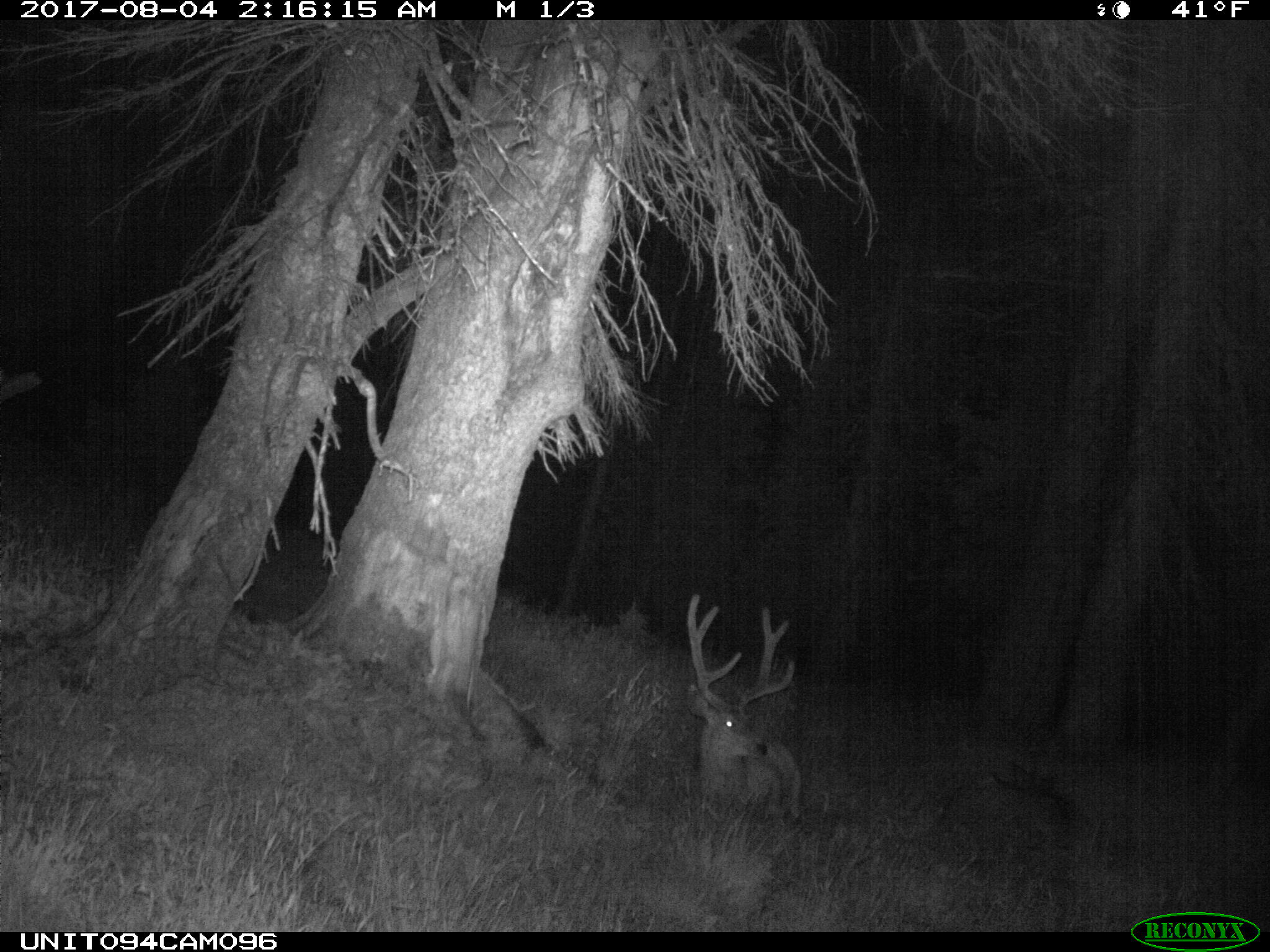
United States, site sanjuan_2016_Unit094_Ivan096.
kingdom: Animalia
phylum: Chordata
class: Mammalia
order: Artiodactyla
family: Cervidae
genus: Odocoileus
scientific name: Odocoileus hemionus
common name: mule deer